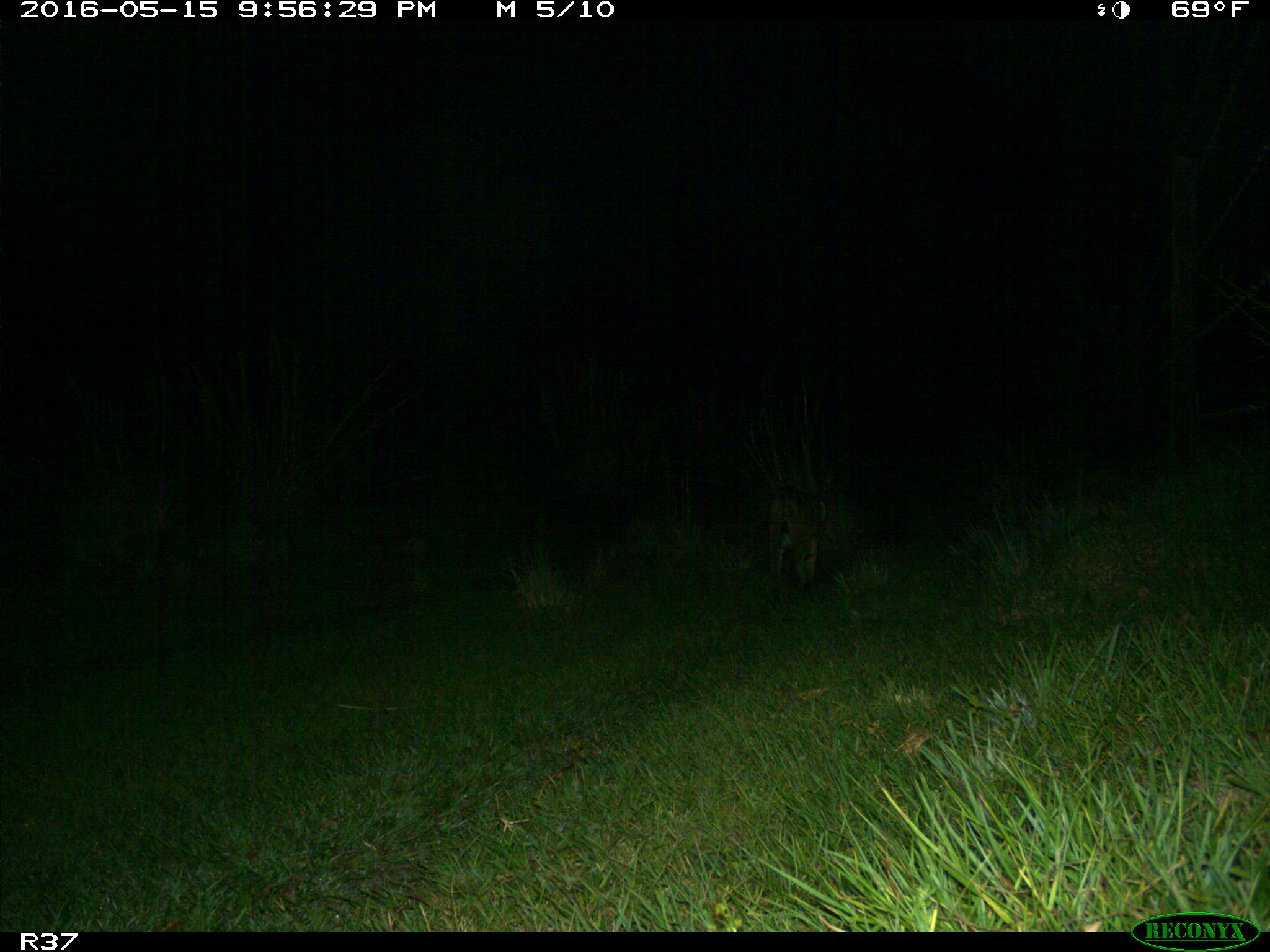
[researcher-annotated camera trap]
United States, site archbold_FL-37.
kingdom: Animalia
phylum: Chordata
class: Mammalia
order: Carnivora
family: Felidae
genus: Lynx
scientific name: Lynx rufus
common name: bobcat